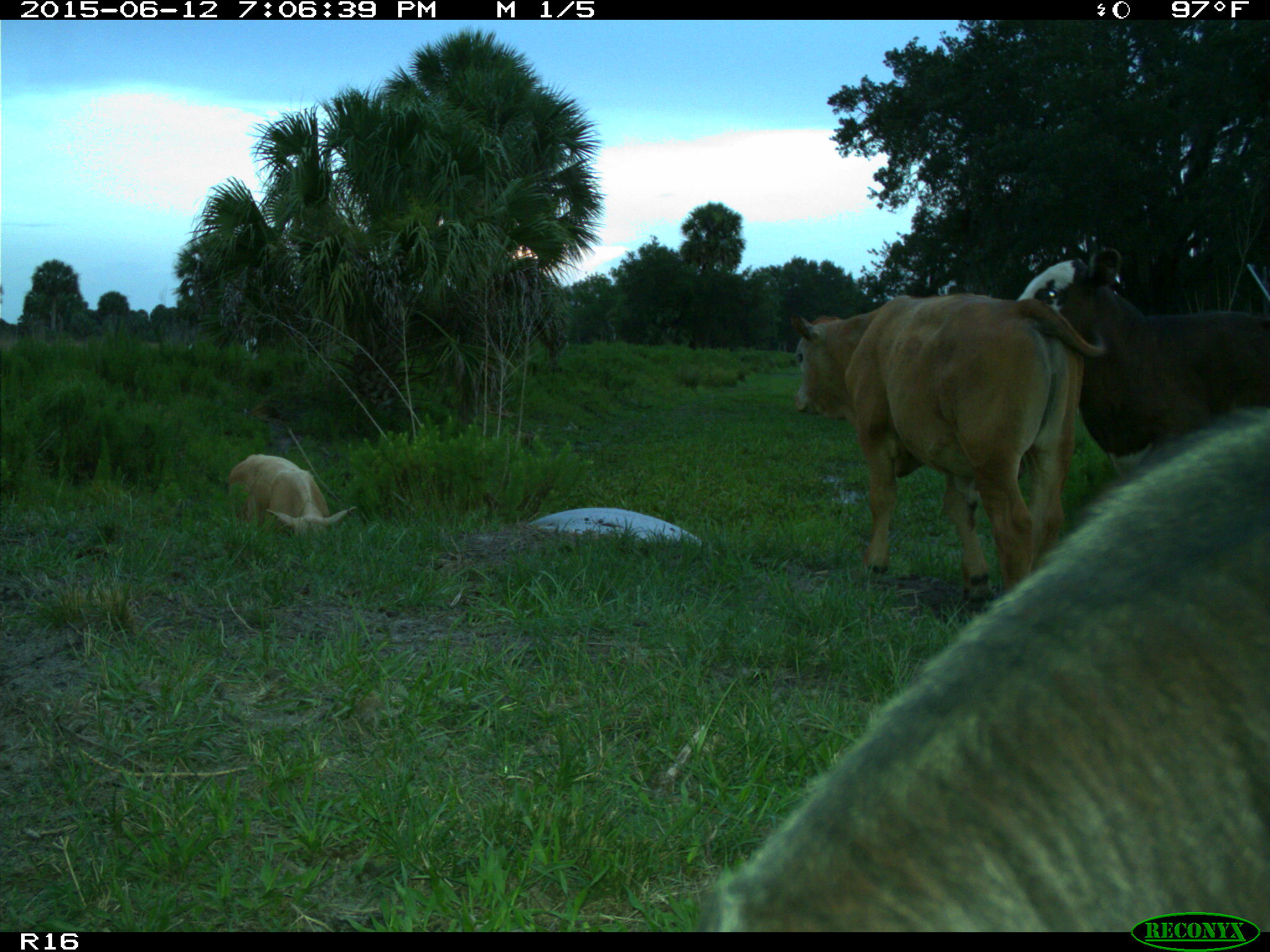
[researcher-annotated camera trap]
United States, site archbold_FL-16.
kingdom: Animalia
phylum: Chordata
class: Mammalia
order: Artiodactyla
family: Bovidae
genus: Bos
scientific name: Bos taurus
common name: domestic cow